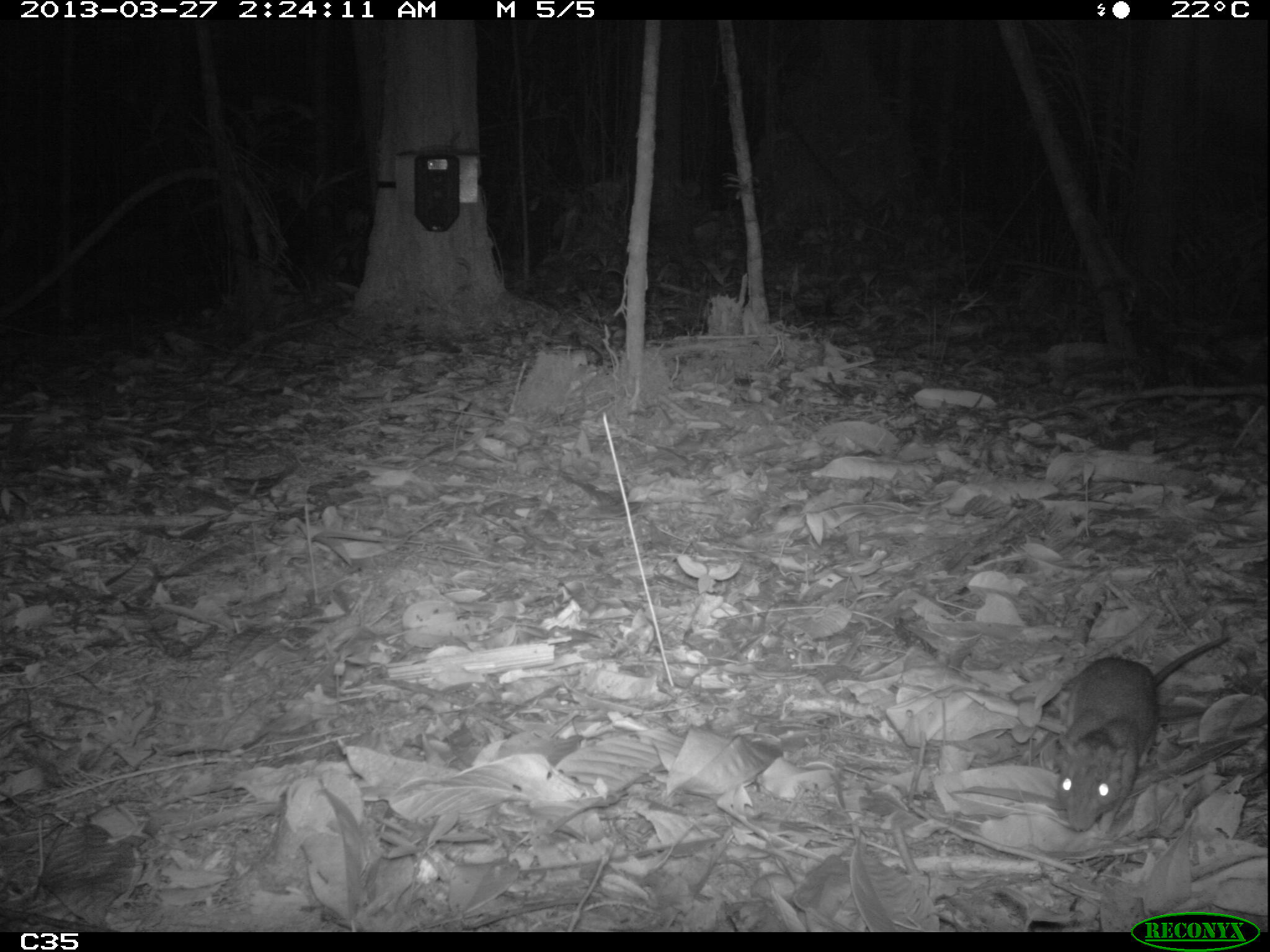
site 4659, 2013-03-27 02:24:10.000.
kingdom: Animalia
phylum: Chordata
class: Mammalia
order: Rodentia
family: Muridae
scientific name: Muridae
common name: mice, rats, and gerbils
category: unknown mouse or rat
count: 1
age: adult